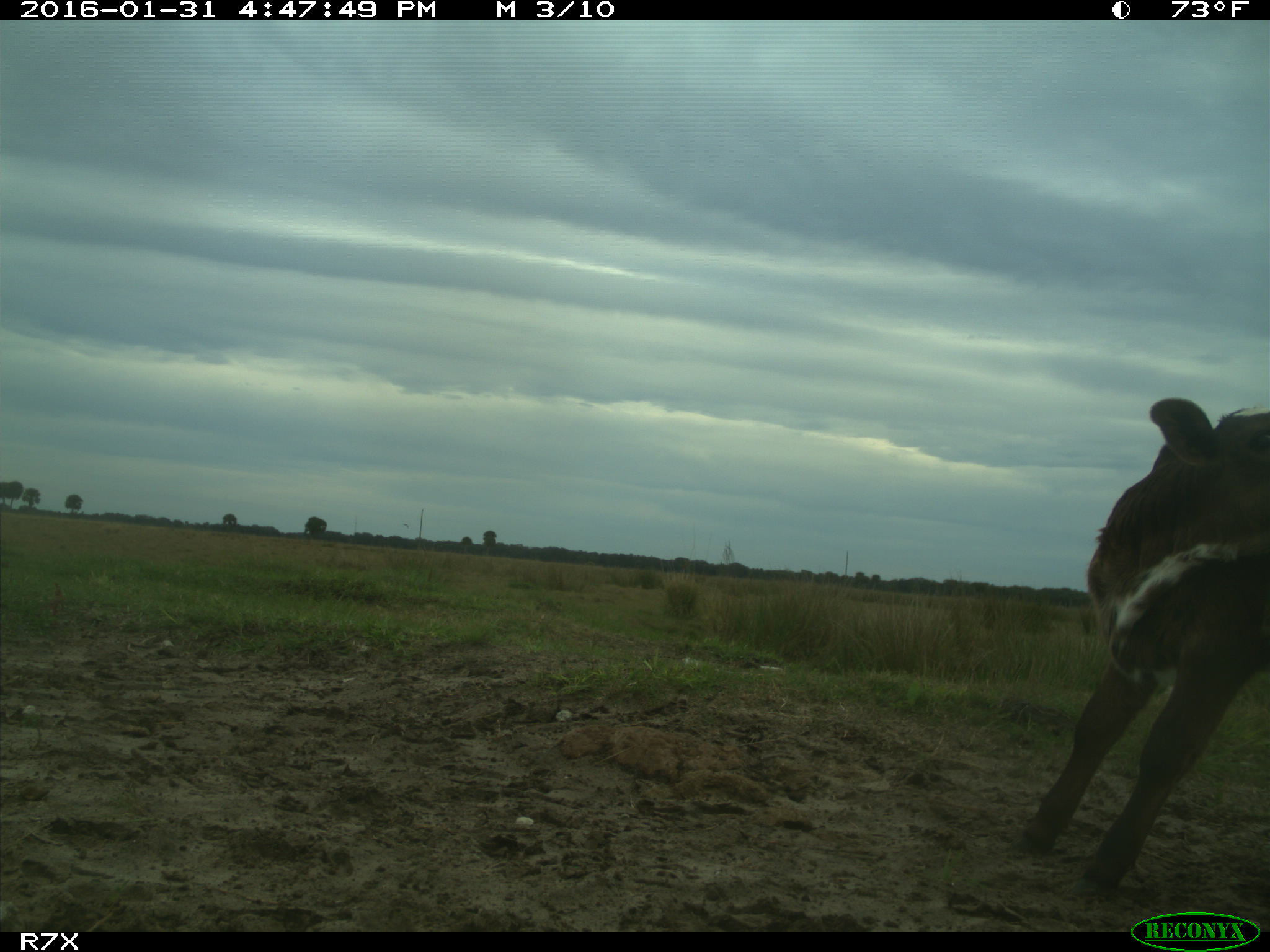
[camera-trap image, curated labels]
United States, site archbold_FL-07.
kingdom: Animalia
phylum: Chordata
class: Mammalia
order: Artiodactyla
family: Bovidae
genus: Bos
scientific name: Bos taurus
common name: domestic cow